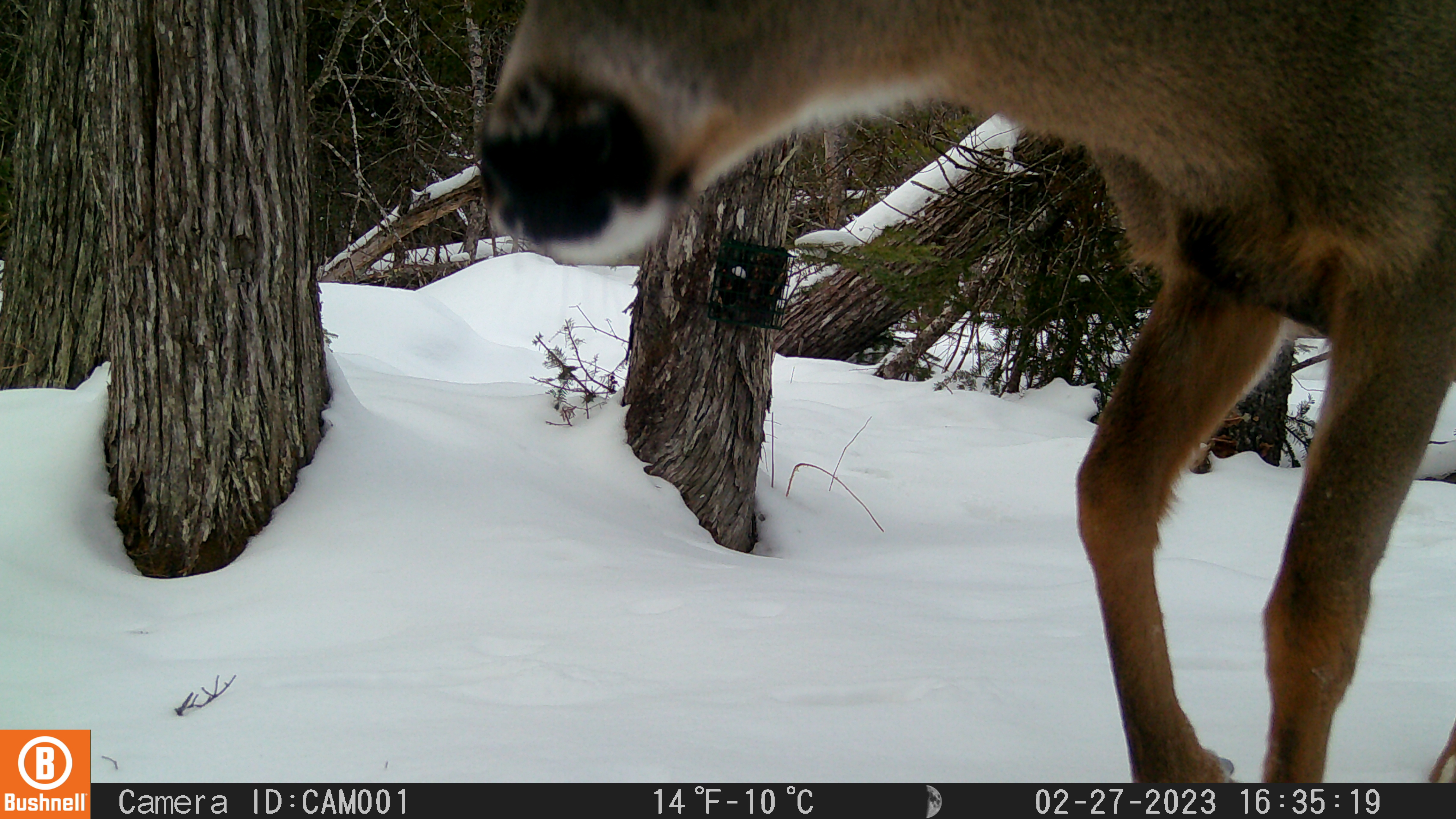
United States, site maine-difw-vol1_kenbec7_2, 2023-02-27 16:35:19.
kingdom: Animalia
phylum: Chordata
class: Mammalia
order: Artiodactyla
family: Cervidae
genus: Odocoileus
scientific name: Odocoileus virginianus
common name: white-tailed deer